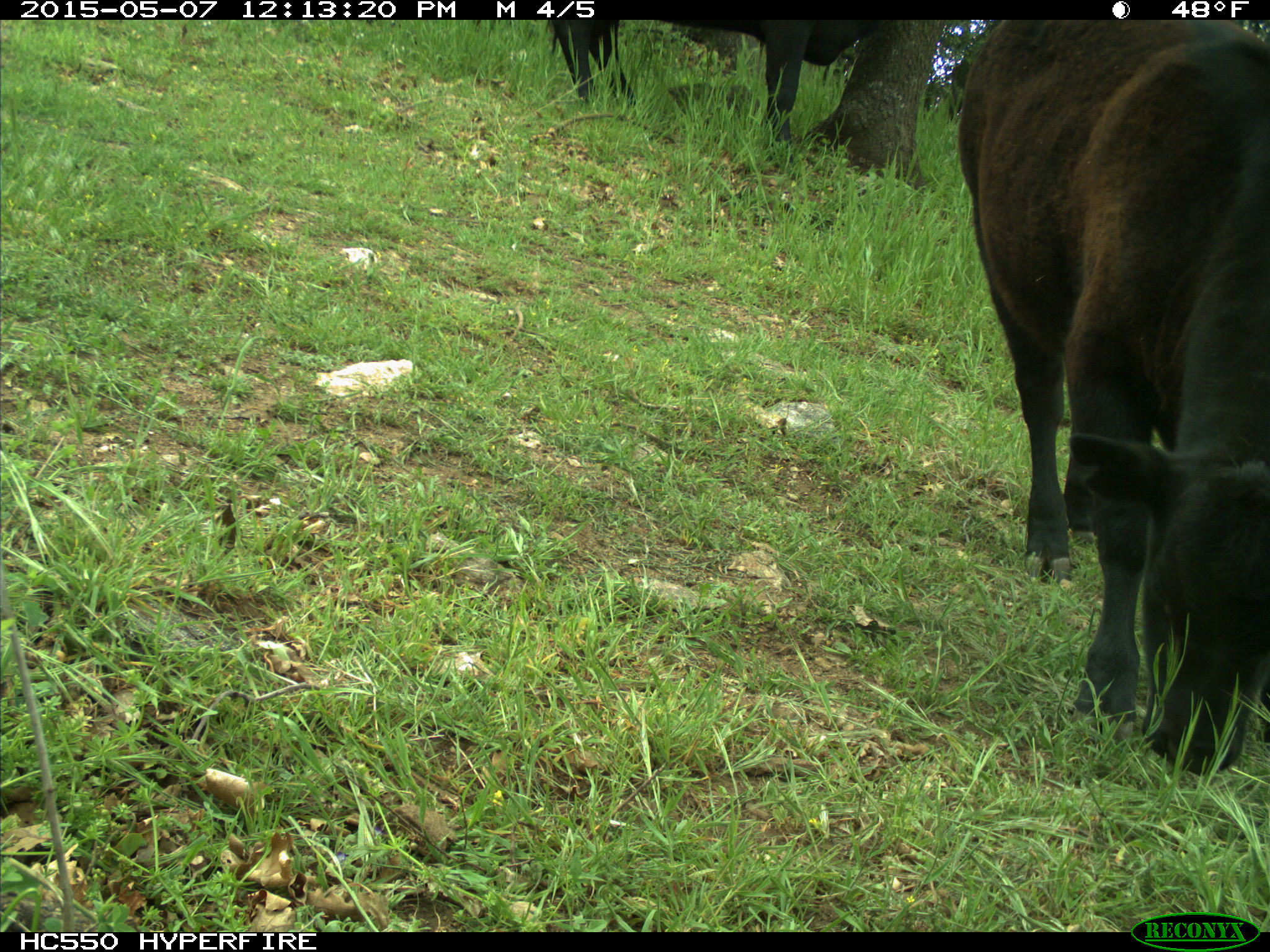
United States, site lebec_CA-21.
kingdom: Animalia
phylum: Chordata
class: Mammalia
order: Artiodactyla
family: Bovidae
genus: Bos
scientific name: Bos taurus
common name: domestic cow